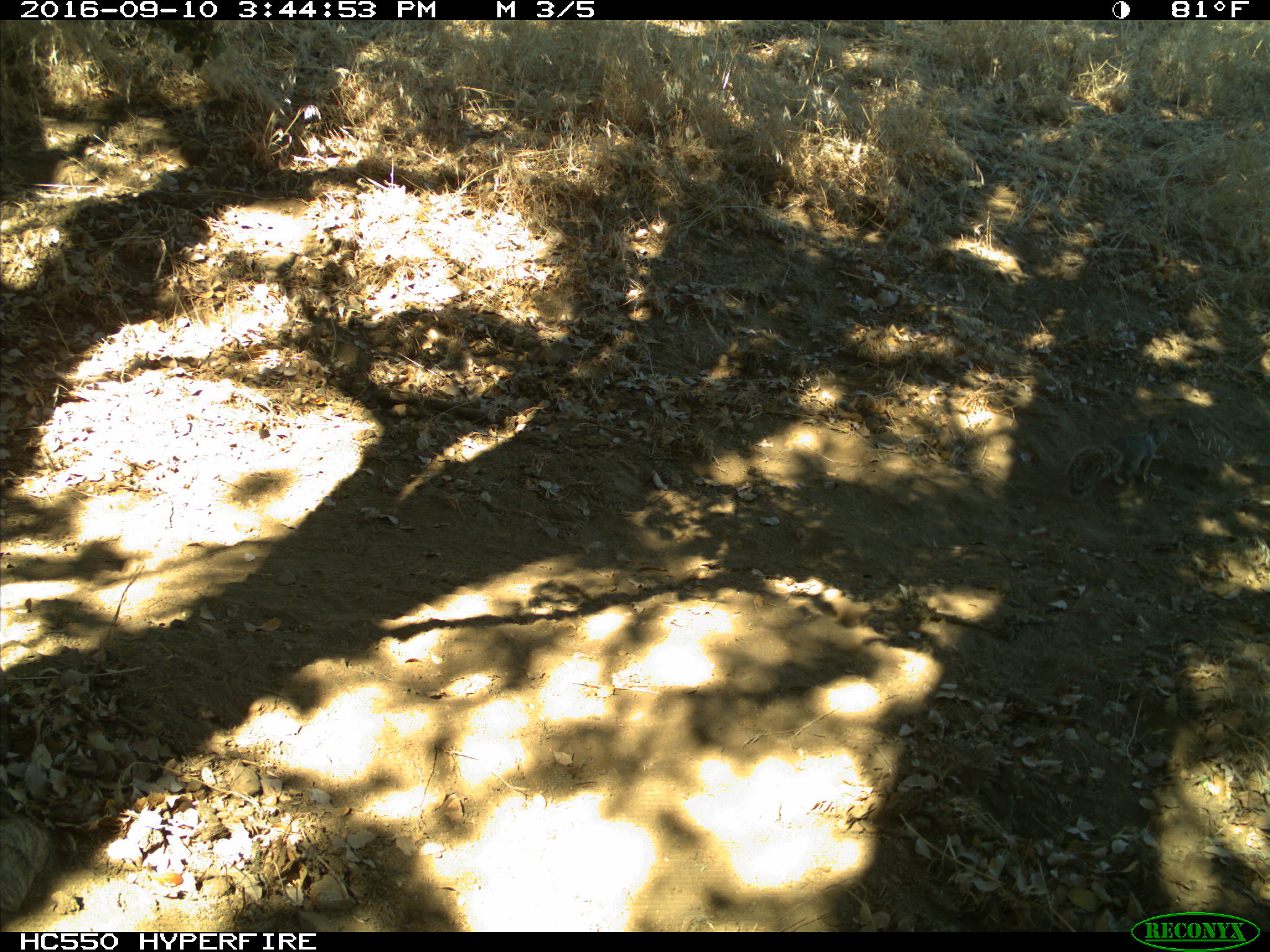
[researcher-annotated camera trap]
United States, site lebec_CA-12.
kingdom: Animalia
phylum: Chordata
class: Mammalia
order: Rodentia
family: Sciuridae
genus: Otospermophilus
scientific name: Otospermophilus beecheyi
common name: california ground squirrel